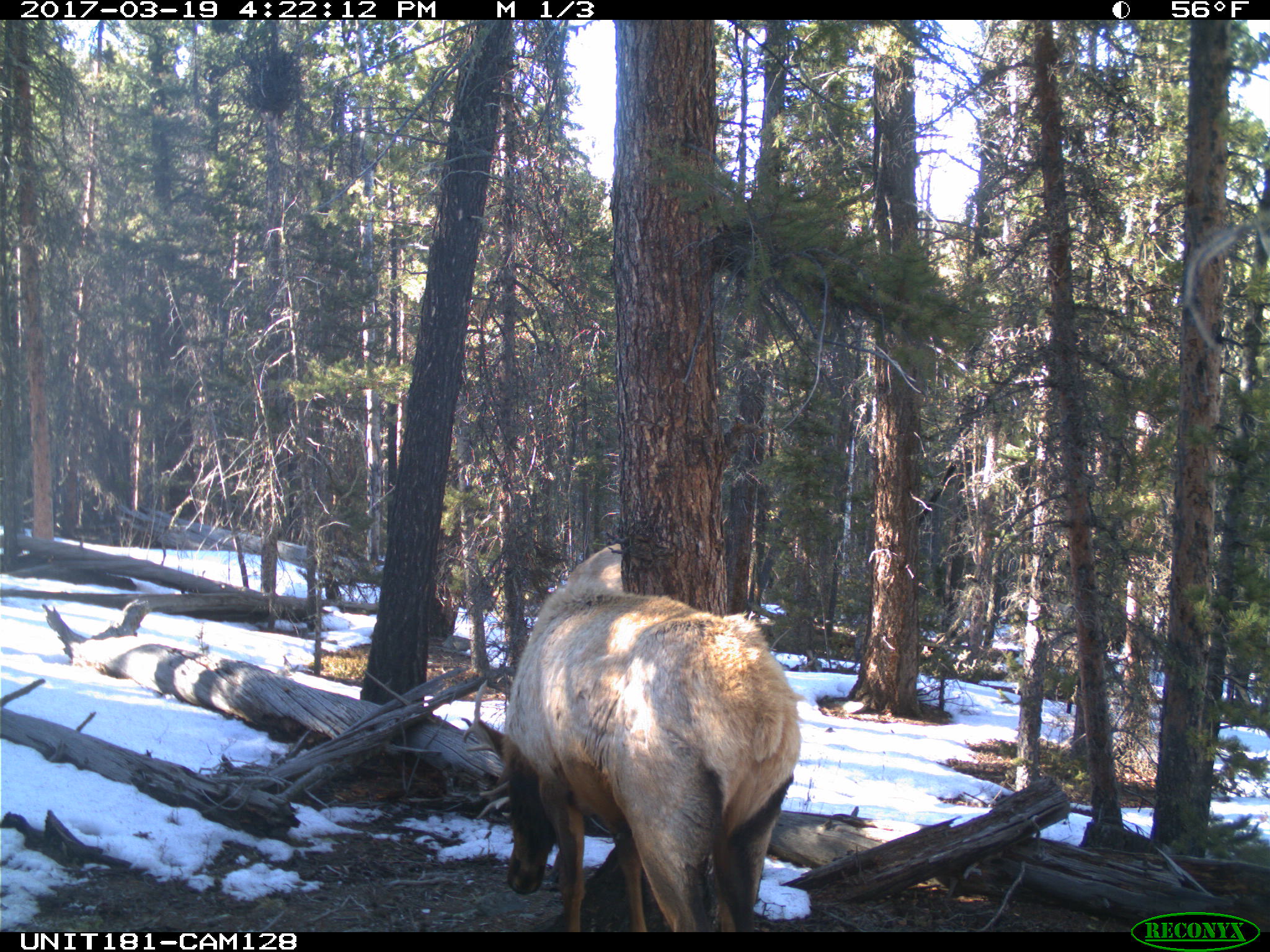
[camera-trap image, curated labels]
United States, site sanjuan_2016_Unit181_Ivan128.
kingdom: Animalia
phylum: Chordata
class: Mammalia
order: Artiodactyla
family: Cervidae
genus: Cervus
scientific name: Cervus elaphus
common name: red deer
Cervus elaphus (red deer).